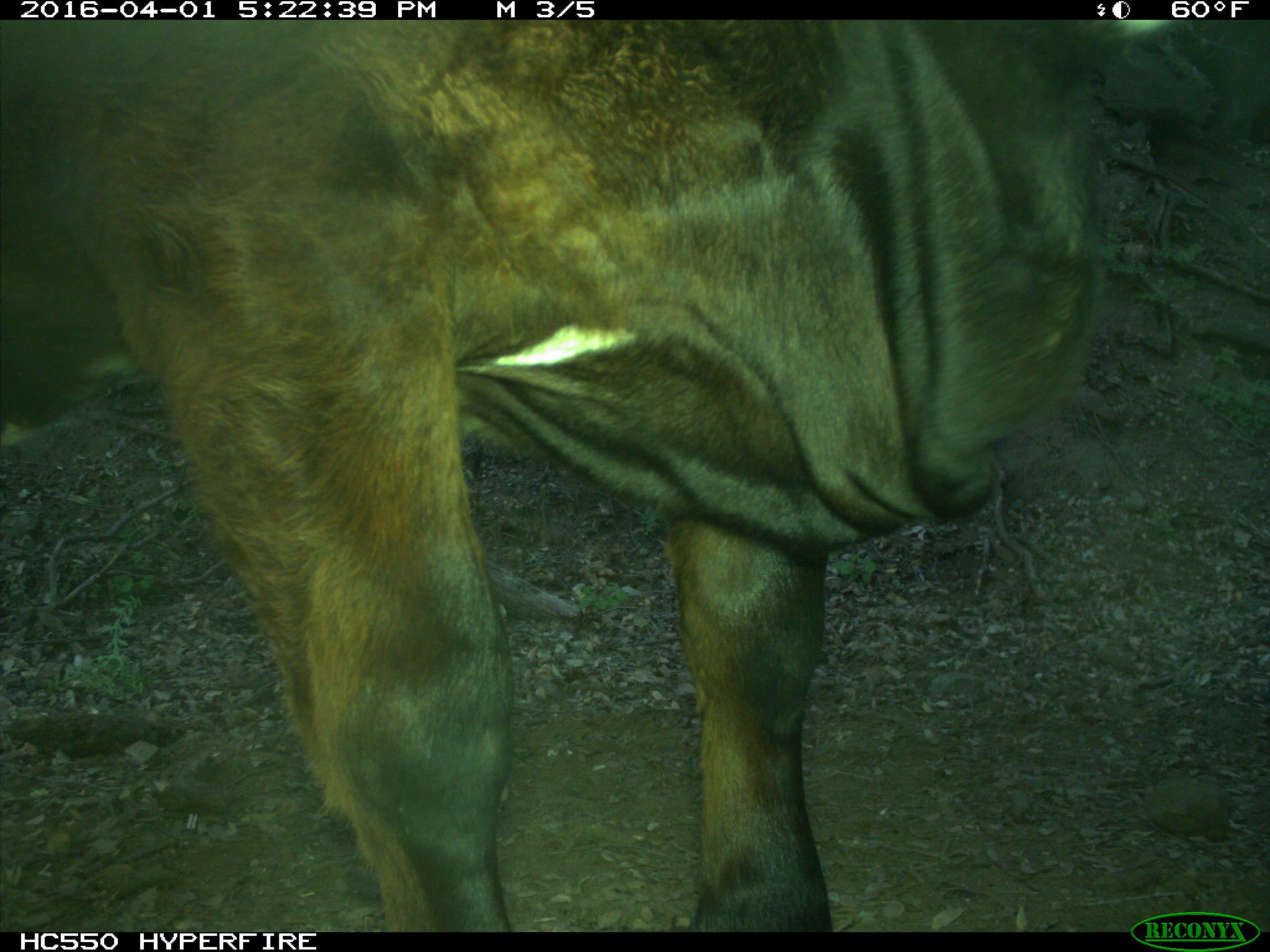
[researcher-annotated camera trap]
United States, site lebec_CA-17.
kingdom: Animalia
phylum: Chordata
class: Mammalia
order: Artiodactyla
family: Bovidae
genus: Bos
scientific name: Bos taurus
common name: domestic cow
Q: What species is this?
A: Bos taurus (domestic cow).